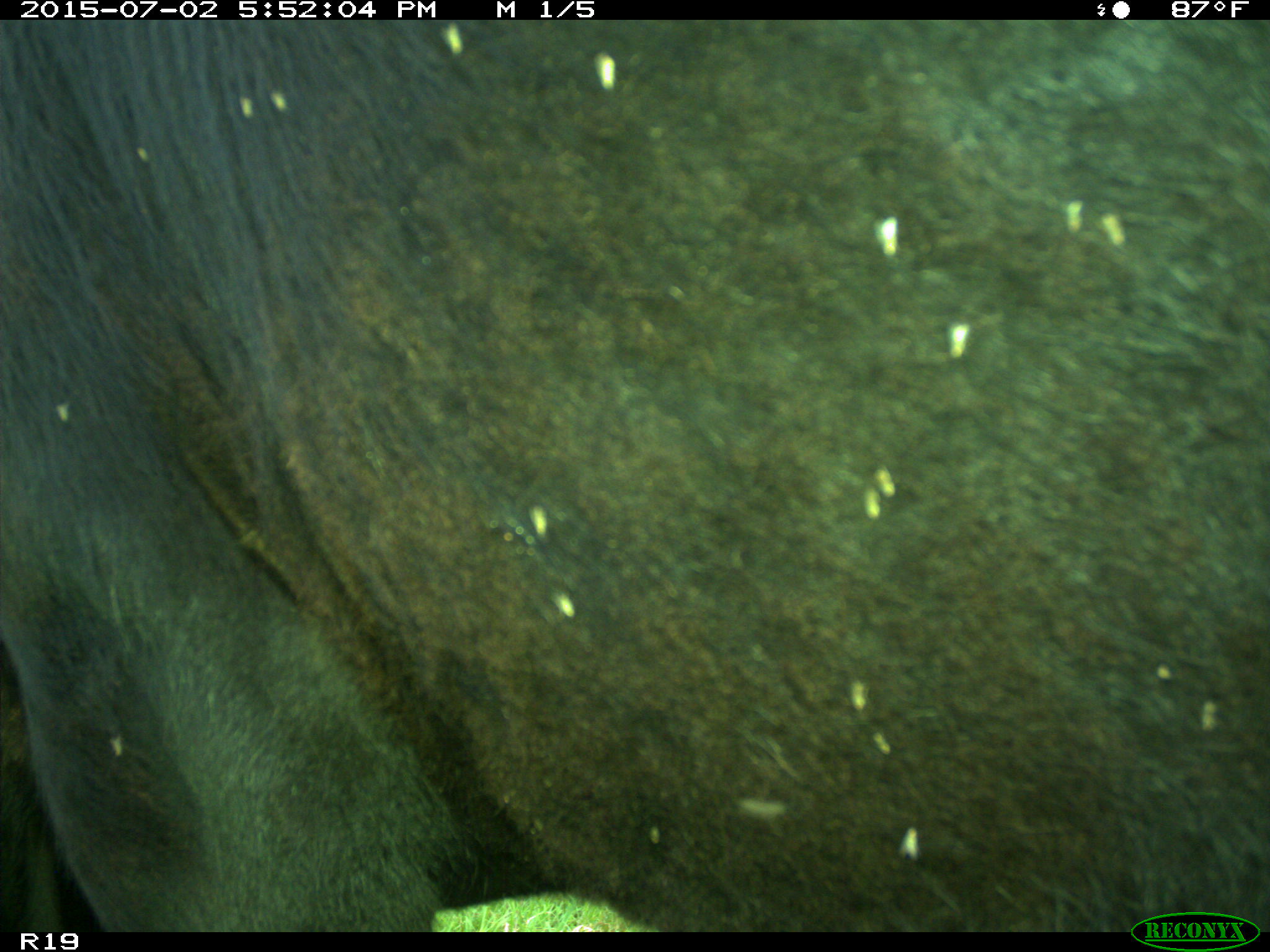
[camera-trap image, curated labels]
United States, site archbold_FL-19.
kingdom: Animalia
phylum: Chordata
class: Mammalia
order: Artiodactyla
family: Bovidae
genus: Bos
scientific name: Bos taurus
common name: domestic cow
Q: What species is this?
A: Bos taurus (domestic cow).